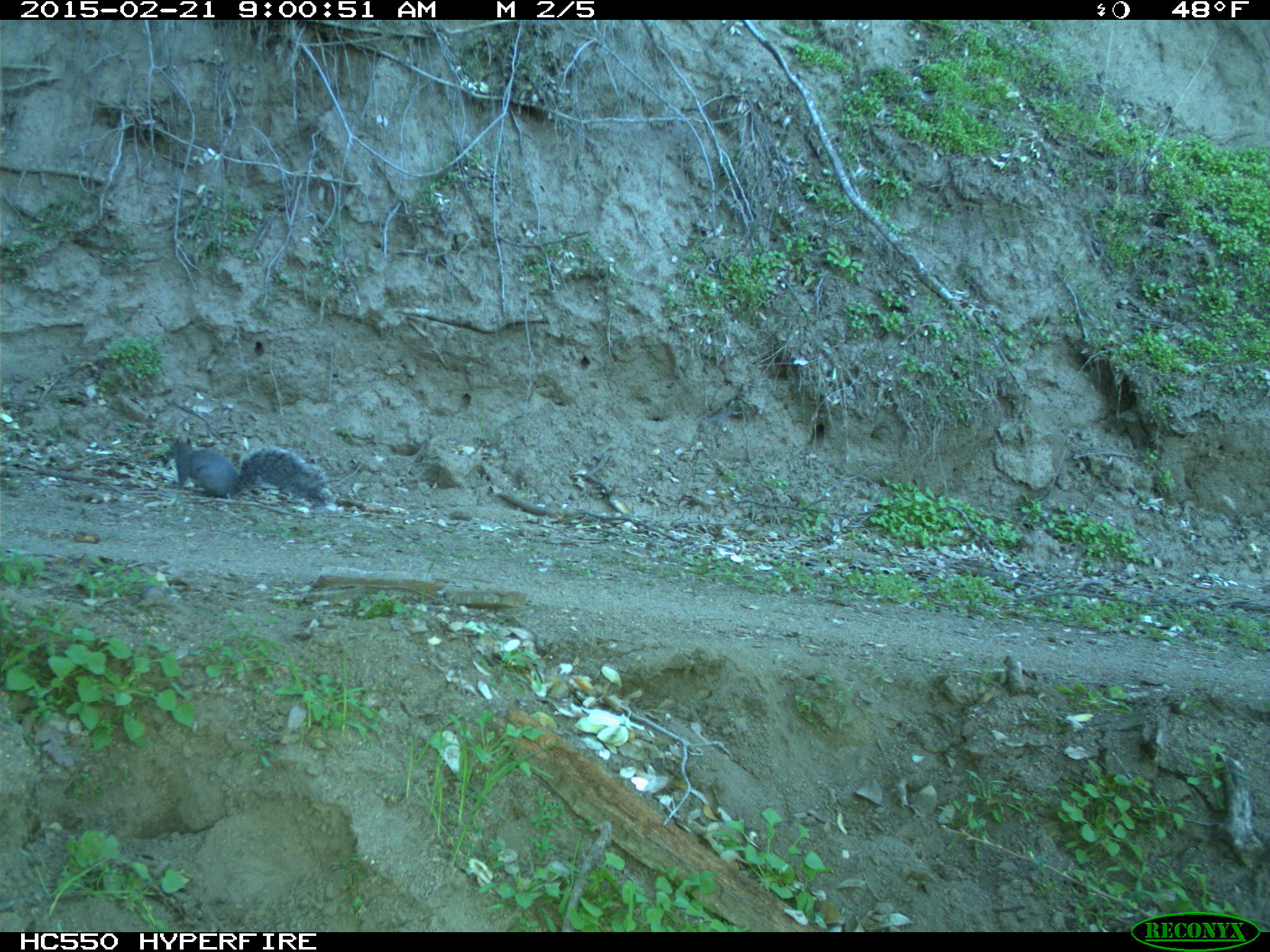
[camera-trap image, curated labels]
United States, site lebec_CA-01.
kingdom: Animalia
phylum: Chordata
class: Mammalia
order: Rodentia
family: Sciuridae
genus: Sciurus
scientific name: Sciurus carolinensis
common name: eastern gray squirrel